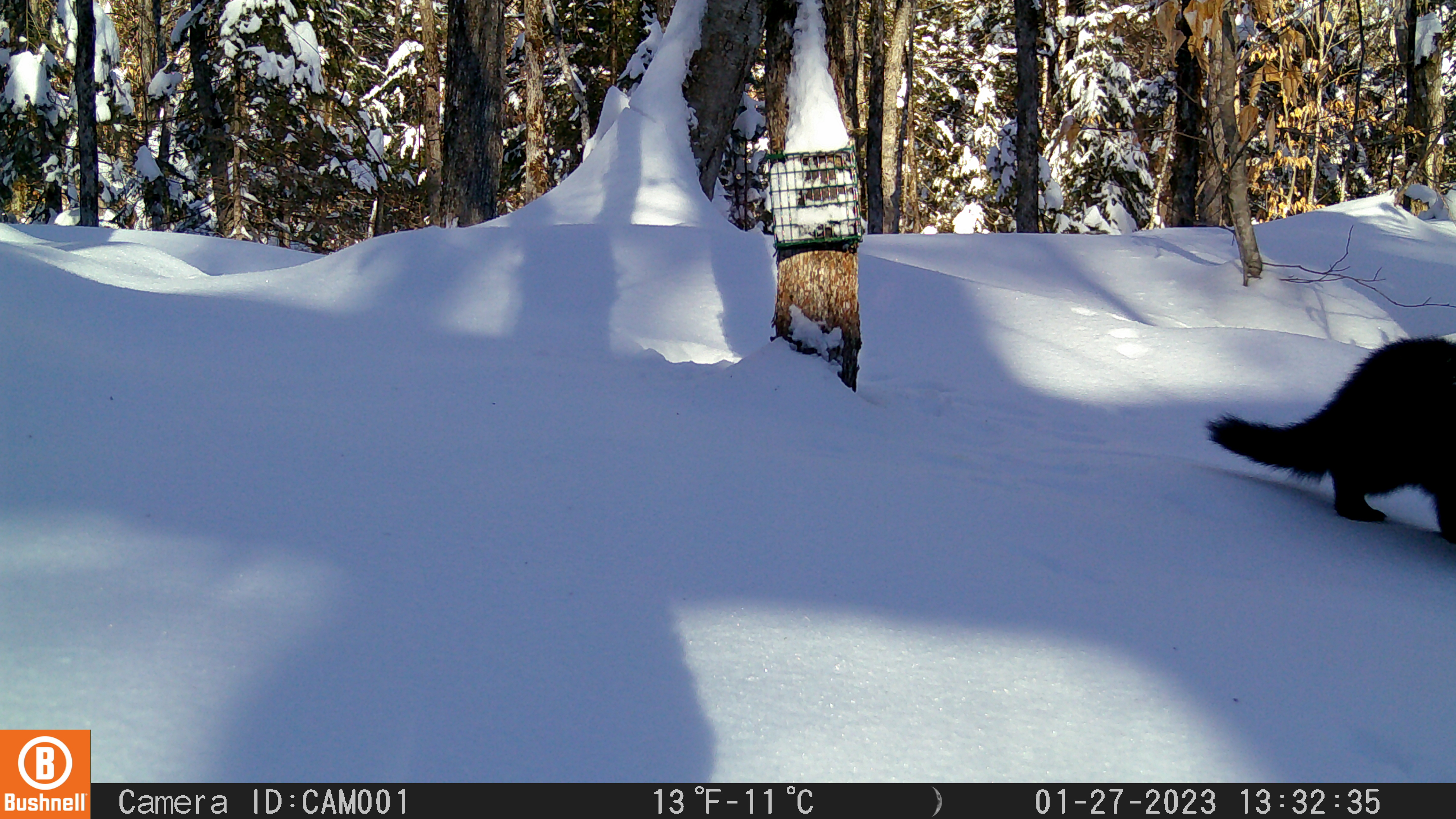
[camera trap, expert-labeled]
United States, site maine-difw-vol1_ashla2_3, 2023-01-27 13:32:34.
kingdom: Animalia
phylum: Chordata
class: Mammalia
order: Carnivora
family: Mustelidae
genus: Pekania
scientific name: Pekania pennanti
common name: fisher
Fisher (Pekania pennanti).